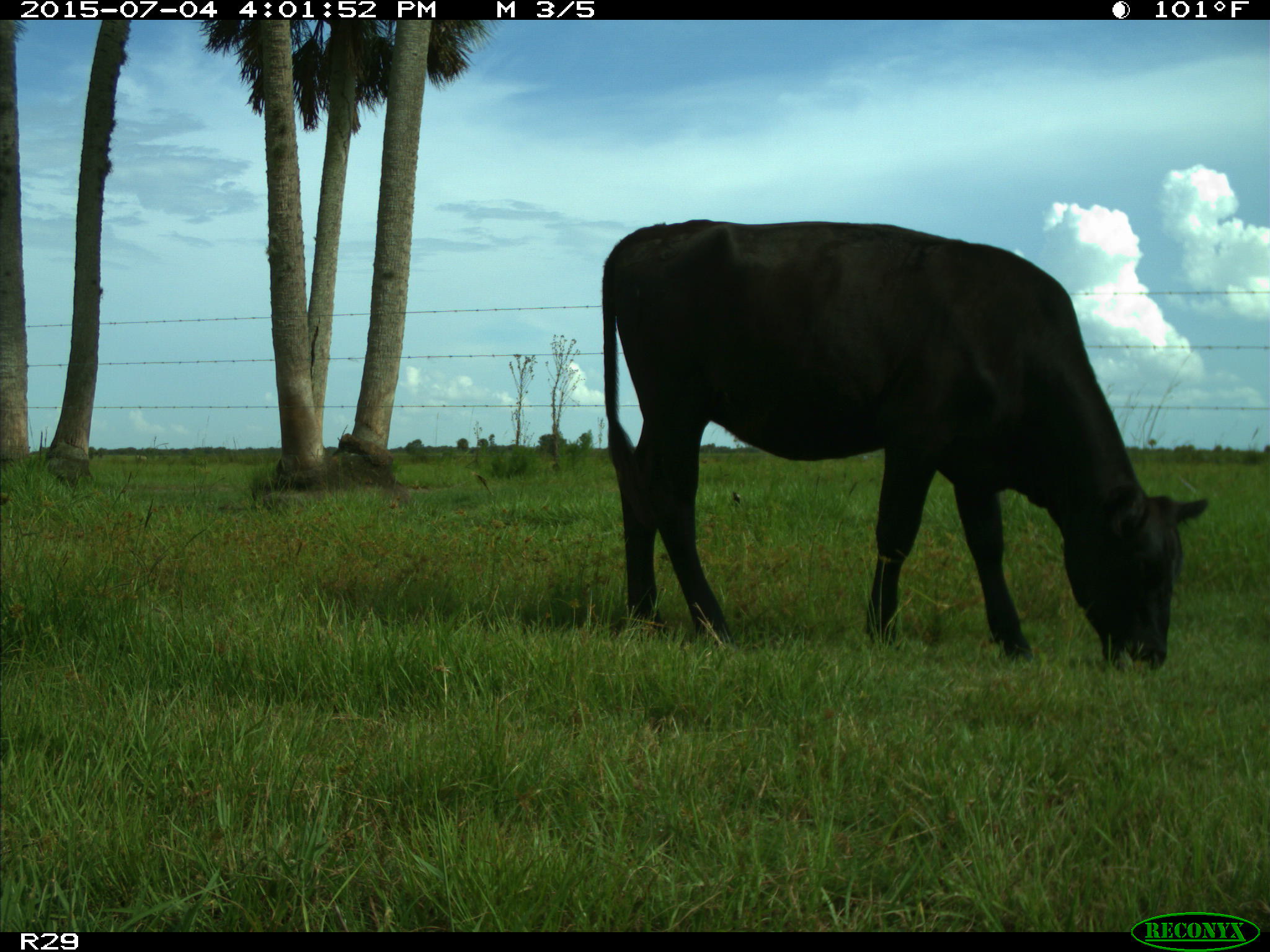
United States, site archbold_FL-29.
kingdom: Animalia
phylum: Chordata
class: Mammalia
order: Artiodactyla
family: Bovidae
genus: Bos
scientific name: Bos taurus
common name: domestic cow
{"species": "Bos taurus (domestic cow)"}